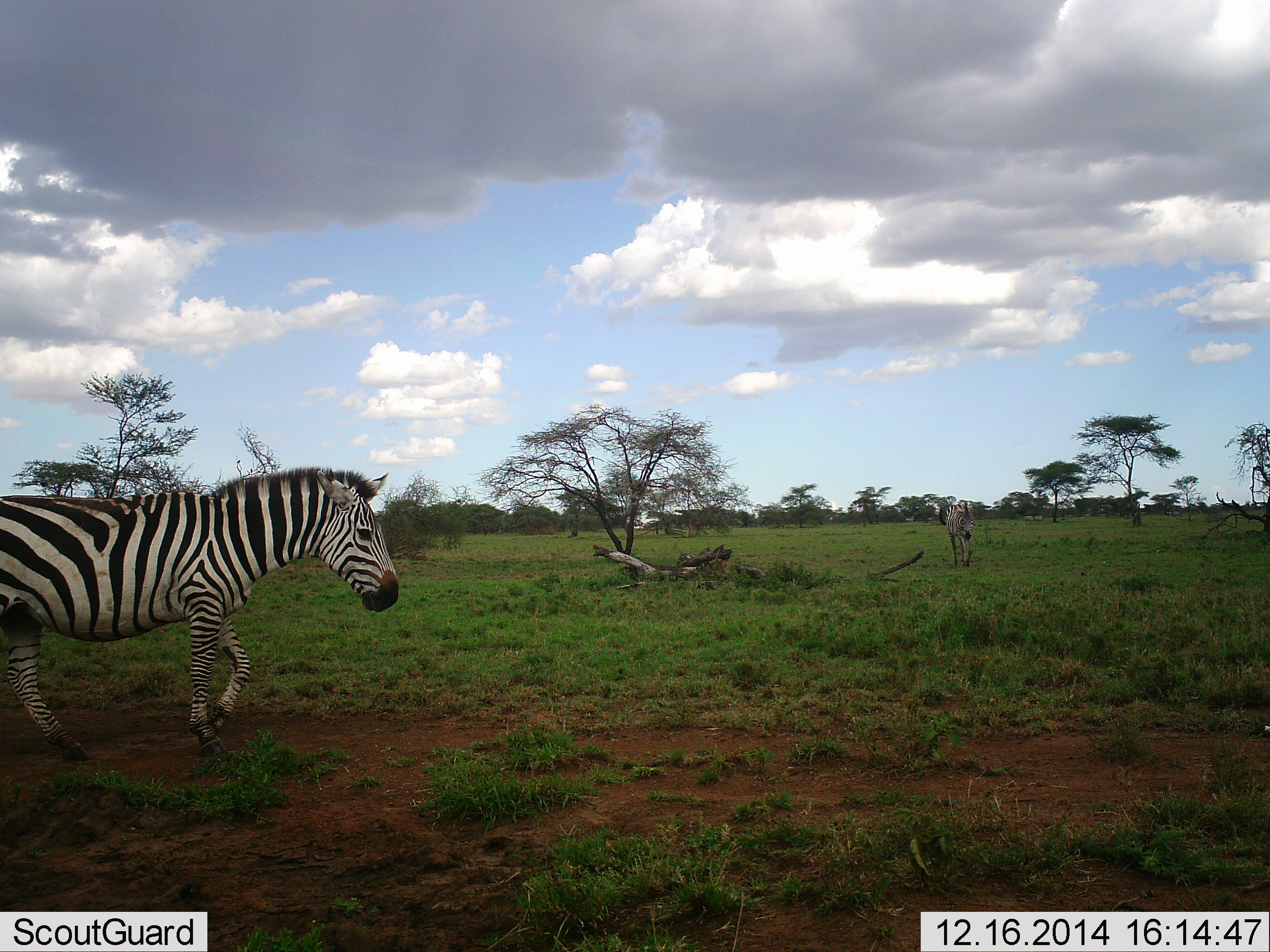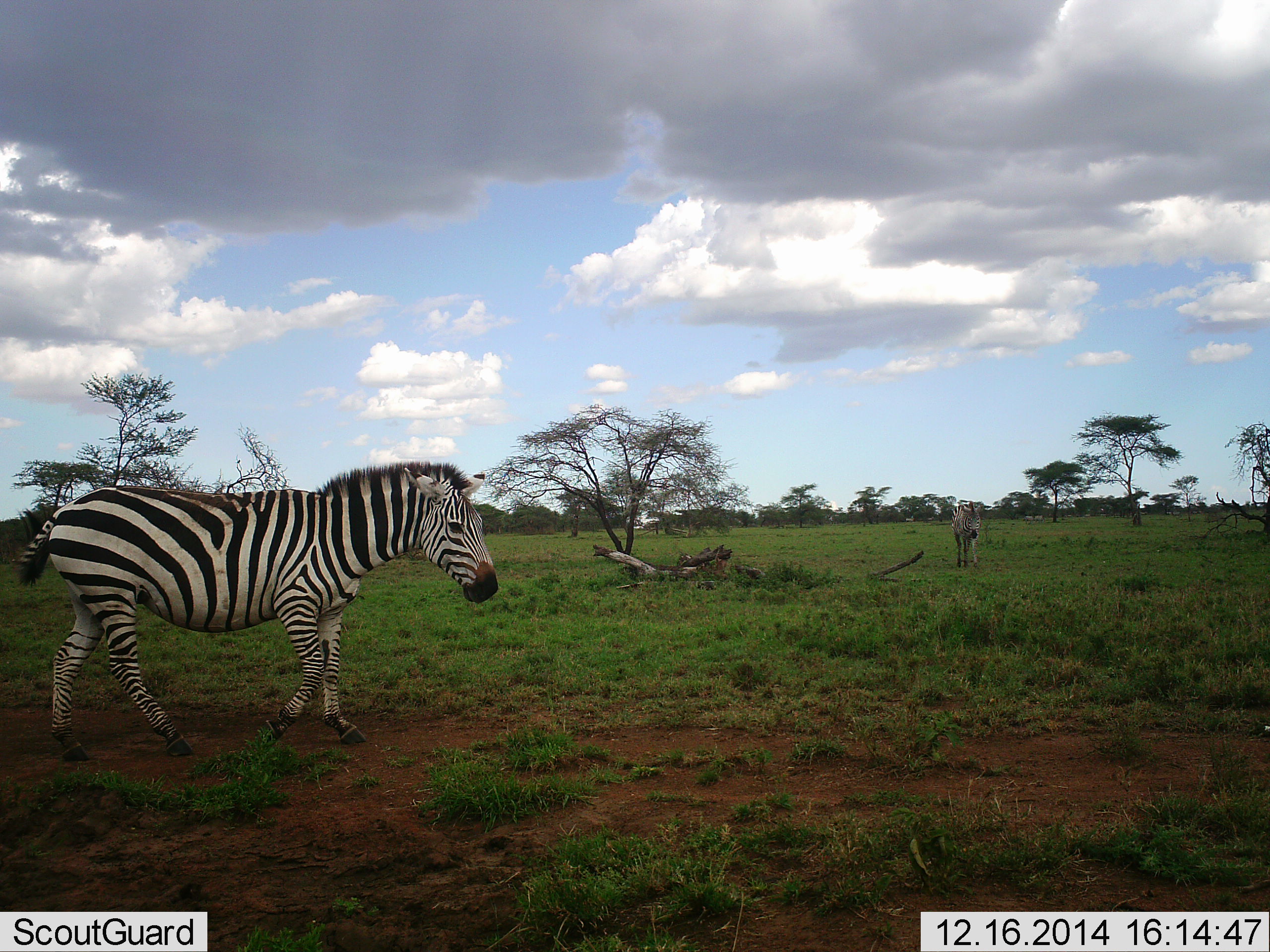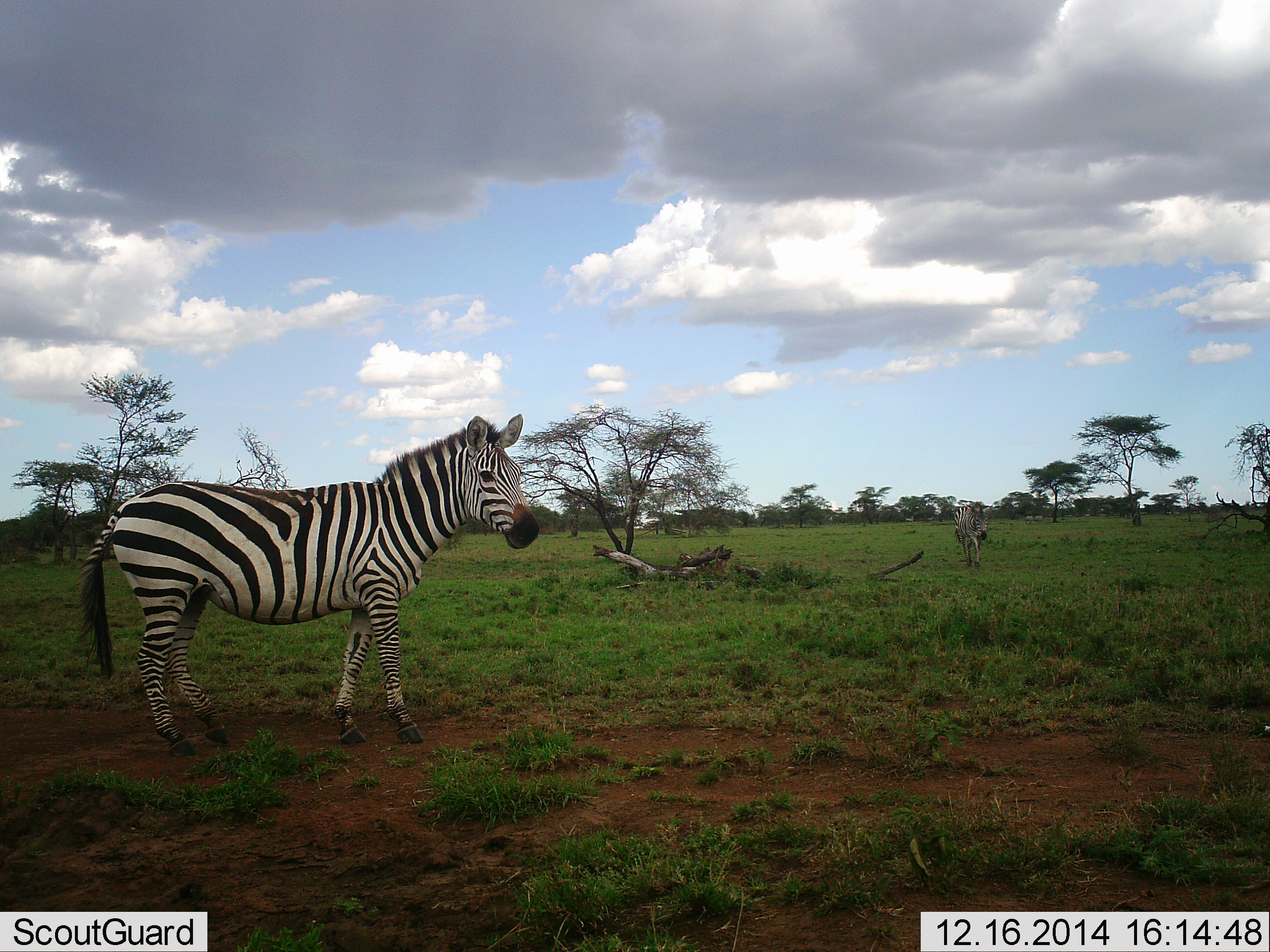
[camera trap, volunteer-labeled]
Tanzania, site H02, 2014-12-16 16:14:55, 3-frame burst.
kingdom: Animalia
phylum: Chordata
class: Mammalia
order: Perissodactyla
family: Equidae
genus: Equus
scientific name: Equus quagga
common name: plains zebra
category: zebra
Zebra (plains zebra) (Equus quagga), count 2. Behavior (volunteer vote fractions): standing 10%, resting 0%, moving 90%, interacting 0%. Young present (vote fraction): 0%. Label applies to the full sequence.